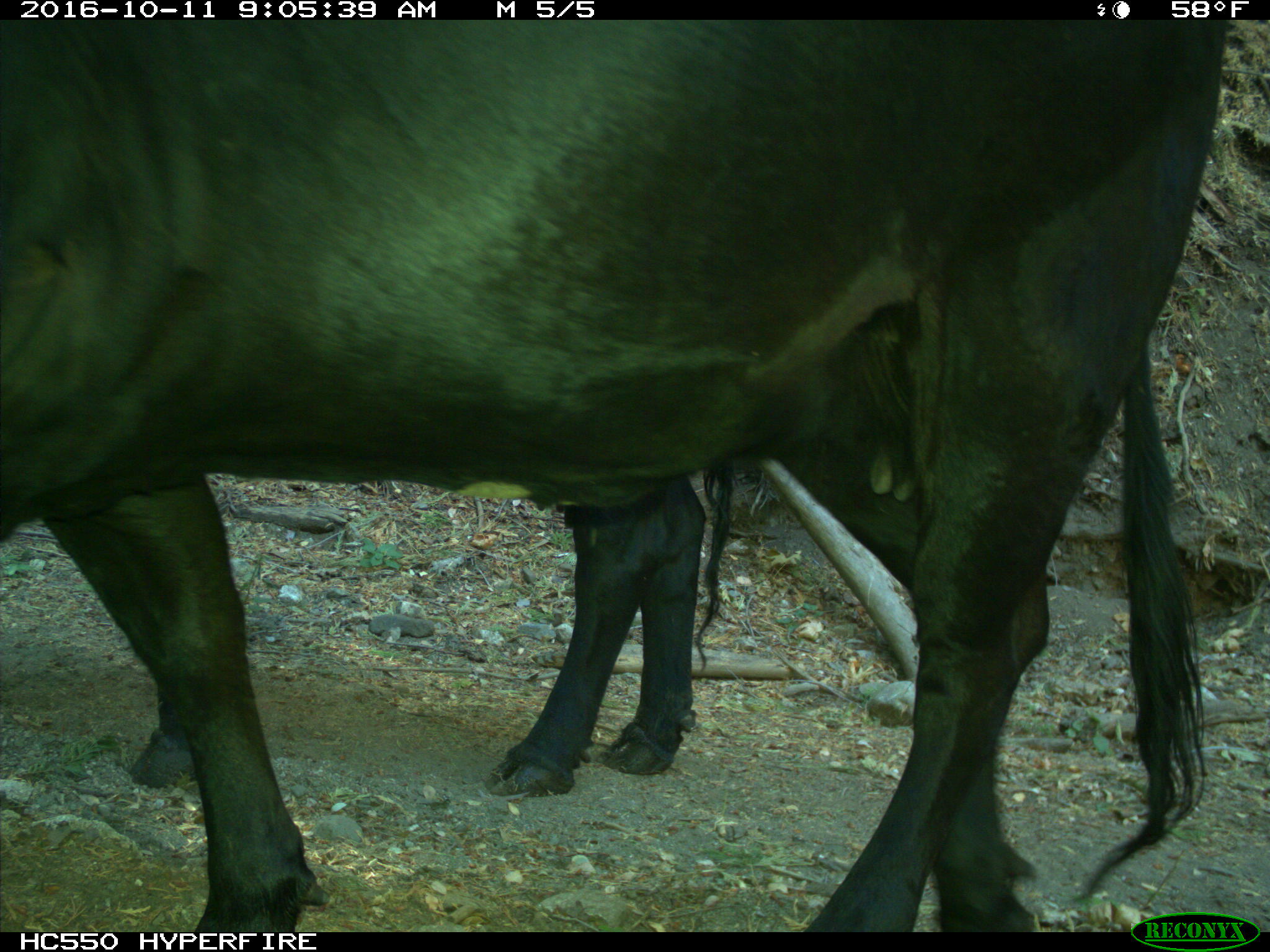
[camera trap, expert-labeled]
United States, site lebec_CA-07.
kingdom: Animalia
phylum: Chordata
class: Mammalia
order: Artiodactyla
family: Bovidae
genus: Bos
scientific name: Bos taurus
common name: domestic cow